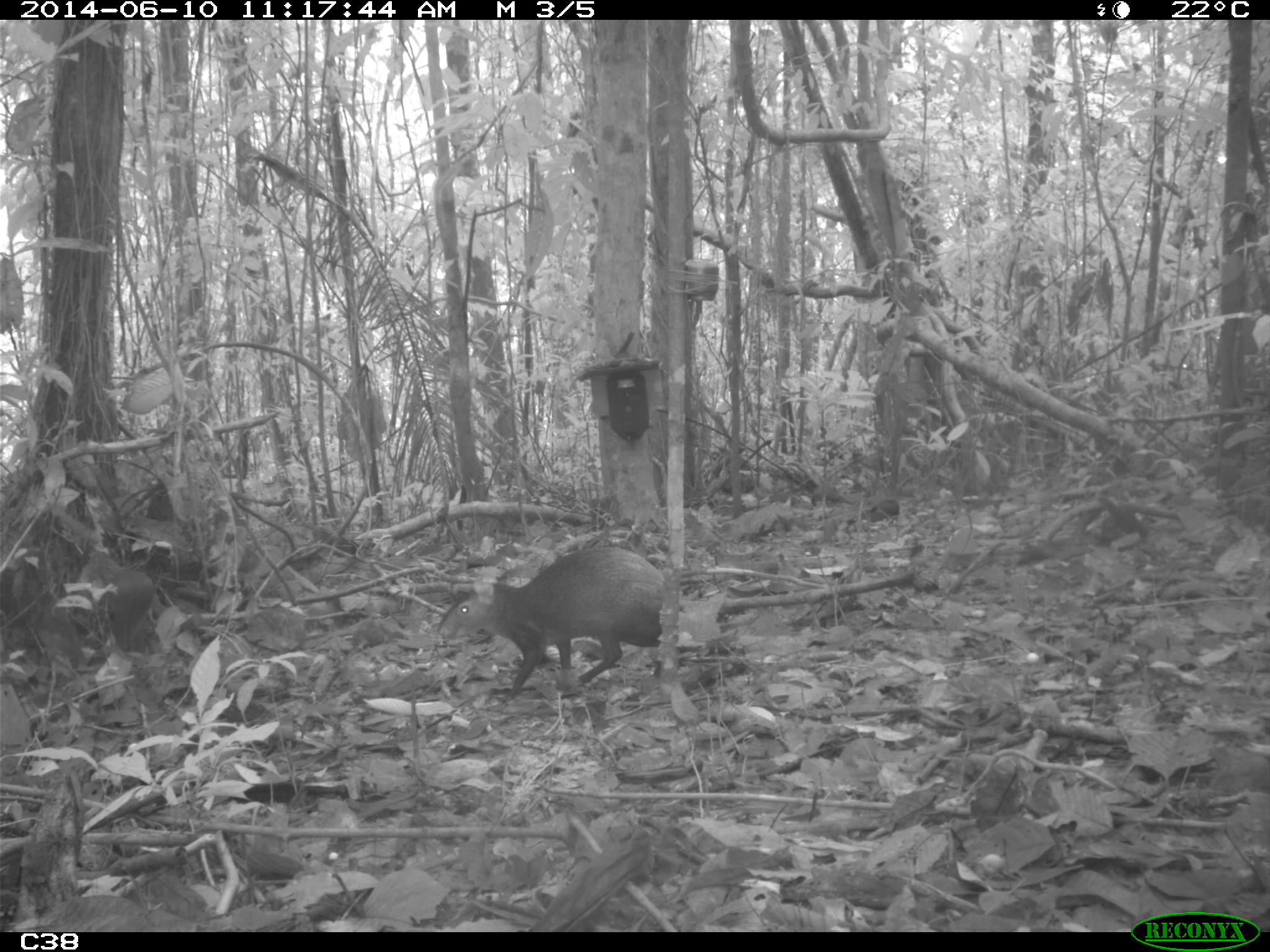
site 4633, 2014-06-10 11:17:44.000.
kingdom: Animalia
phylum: Chordata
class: Mammalia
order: Rodentia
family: Dasyproctidae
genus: Dasyprocta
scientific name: Dasyprocta leporina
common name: red-rumped agouti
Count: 1.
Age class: adult.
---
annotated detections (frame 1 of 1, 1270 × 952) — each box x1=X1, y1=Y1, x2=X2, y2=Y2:
dasyprocta leporina: x1=437, y1=545, x2=664, y2=699